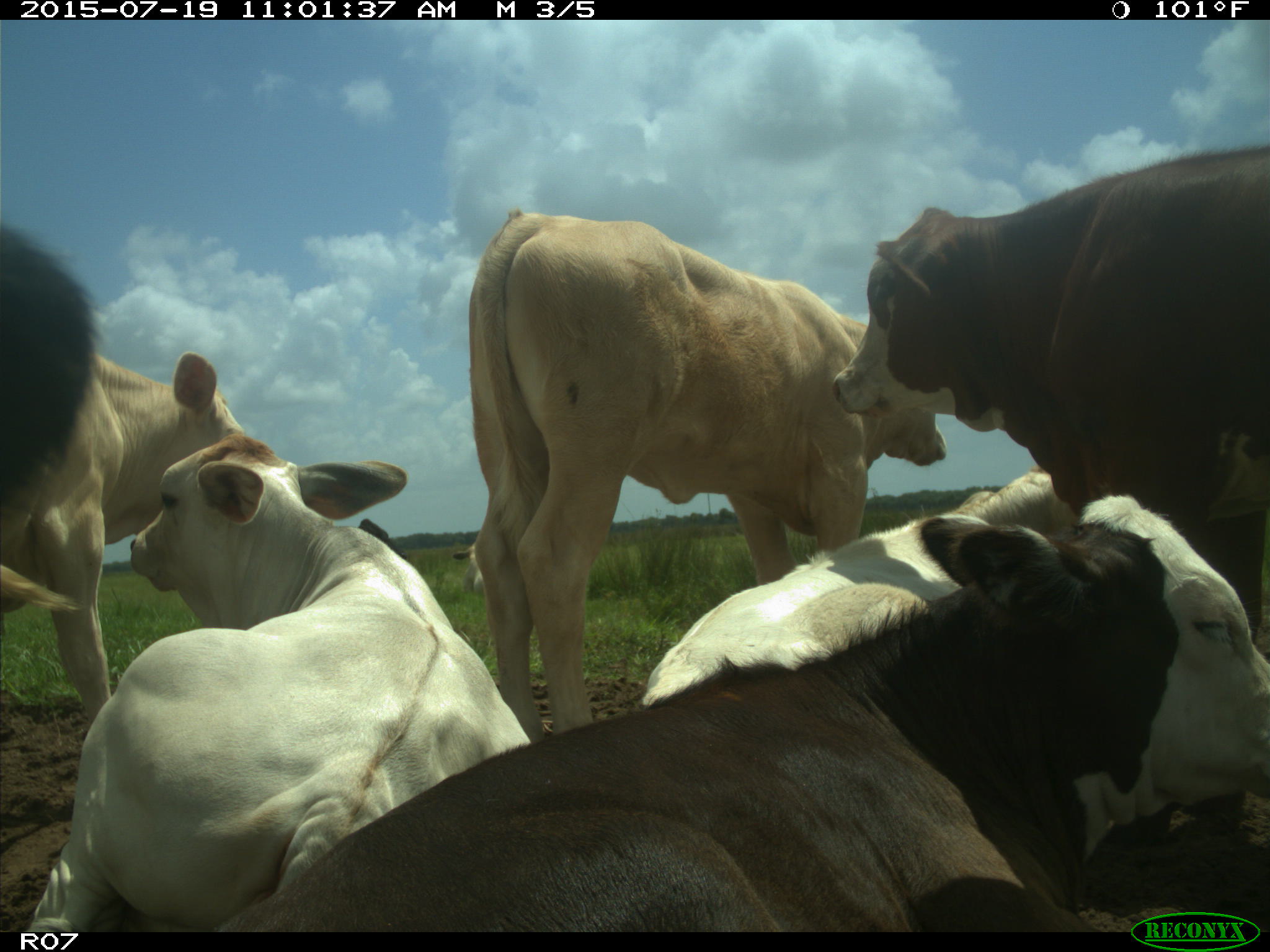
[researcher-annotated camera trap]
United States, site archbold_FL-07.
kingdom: Animalia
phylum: Chordata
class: Mammalia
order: Artiodactyla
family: Bovidae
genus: Bos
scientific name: Bos taurus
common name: domestic cow